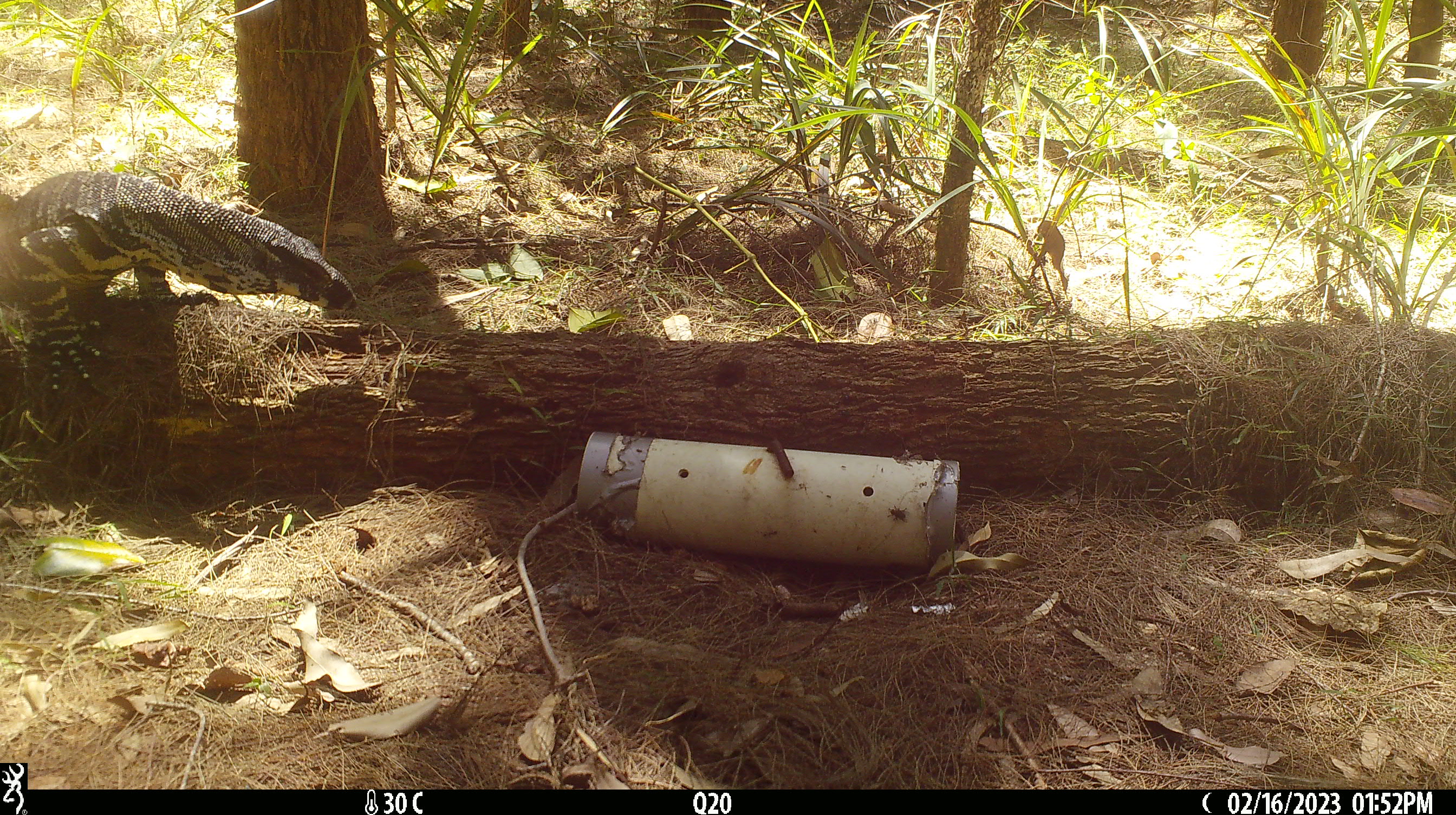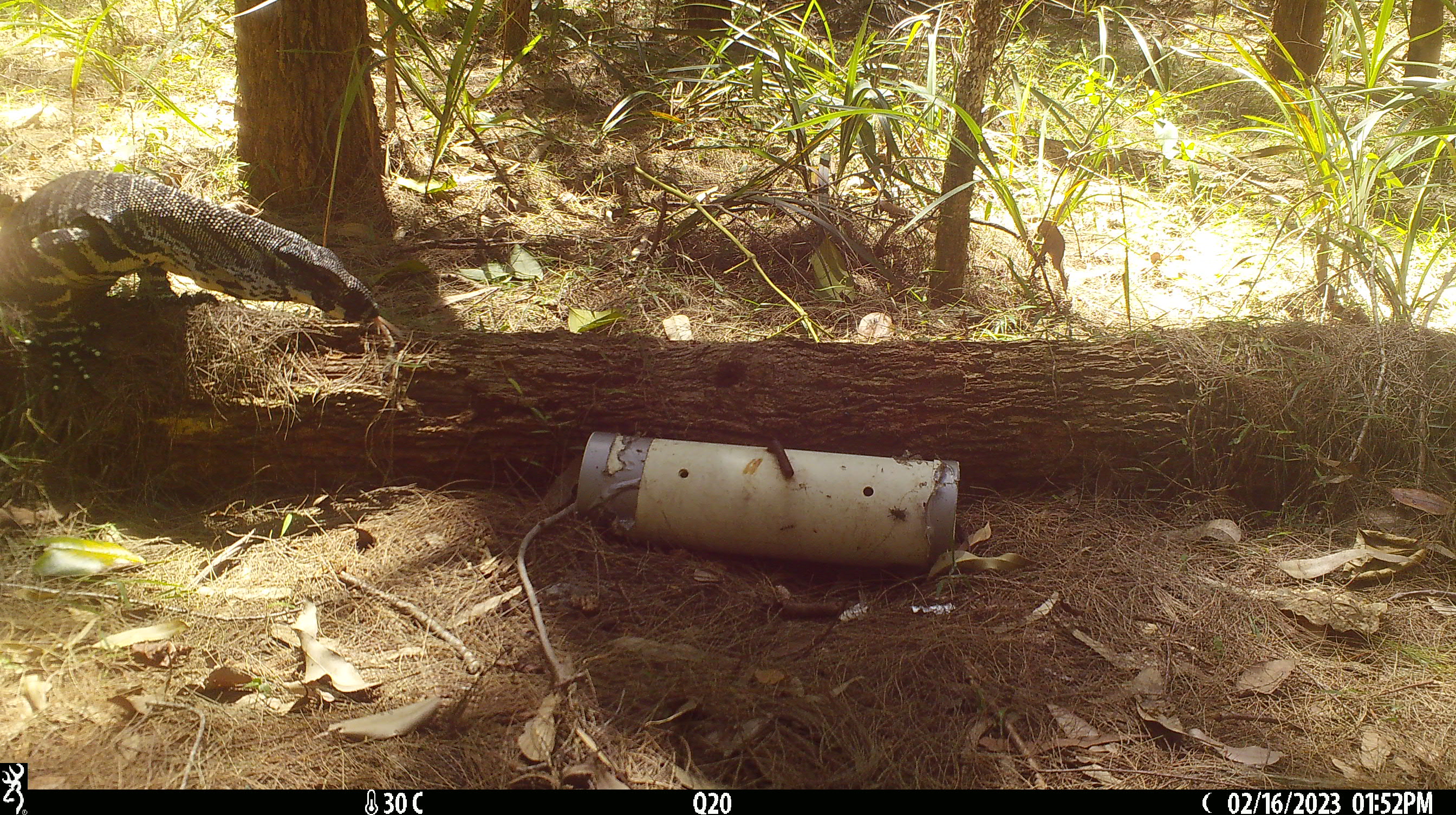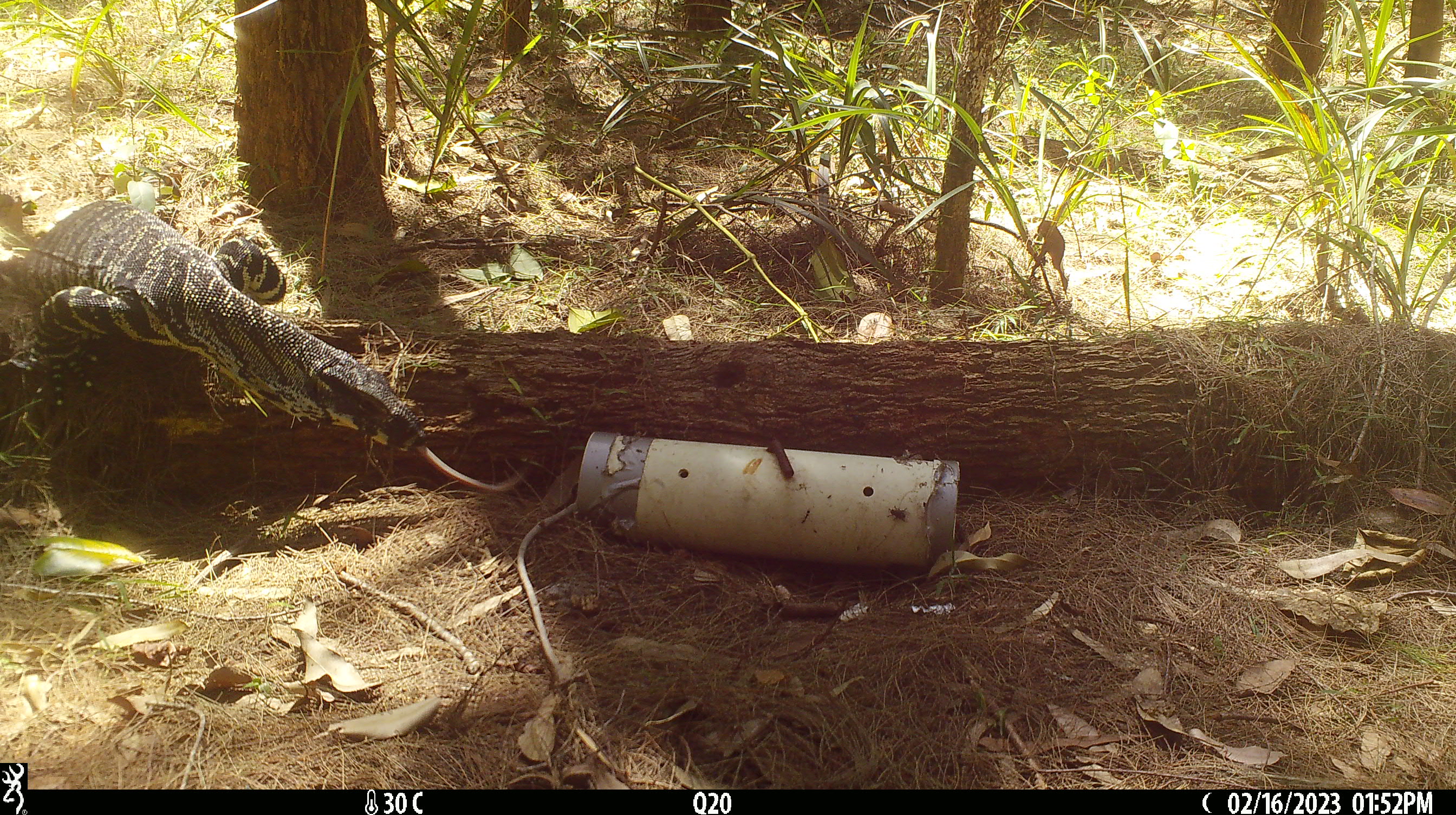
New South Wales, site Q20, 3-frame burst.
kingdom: Animalia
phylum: Chordata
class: Reptilia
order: Squamata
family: Varanidae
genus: Varanus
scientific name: Varanus varius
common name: lace monitor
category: goanna